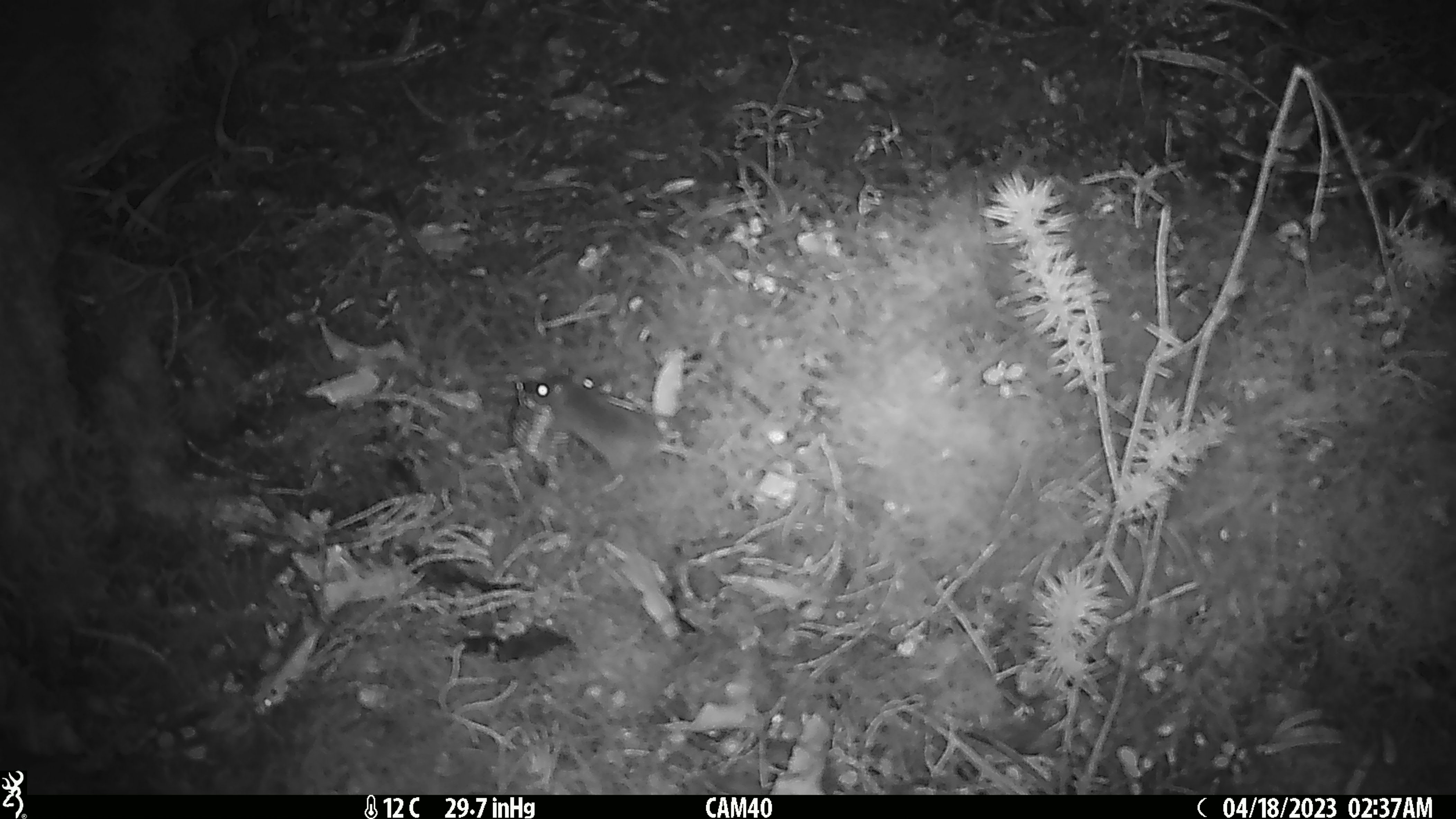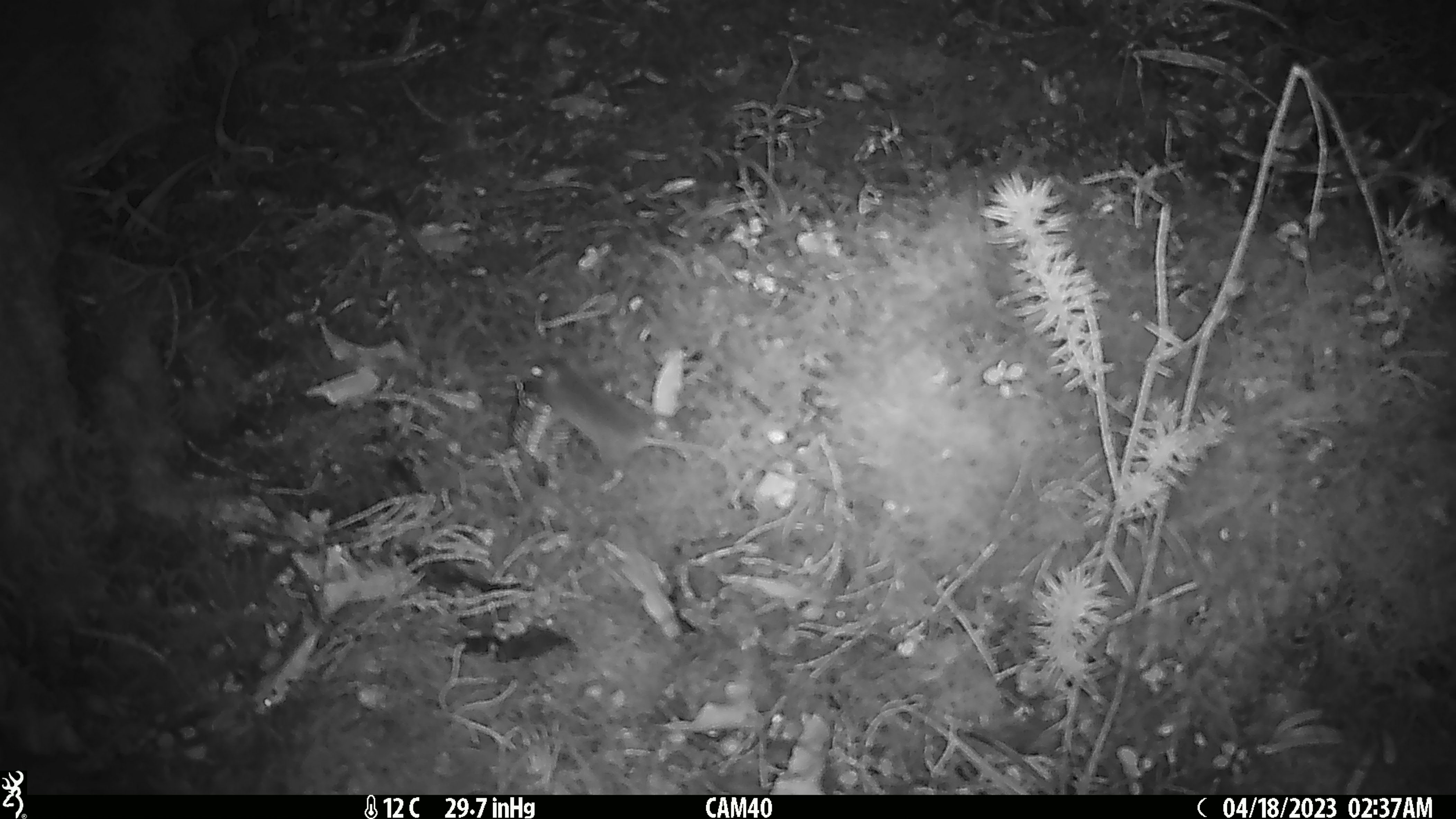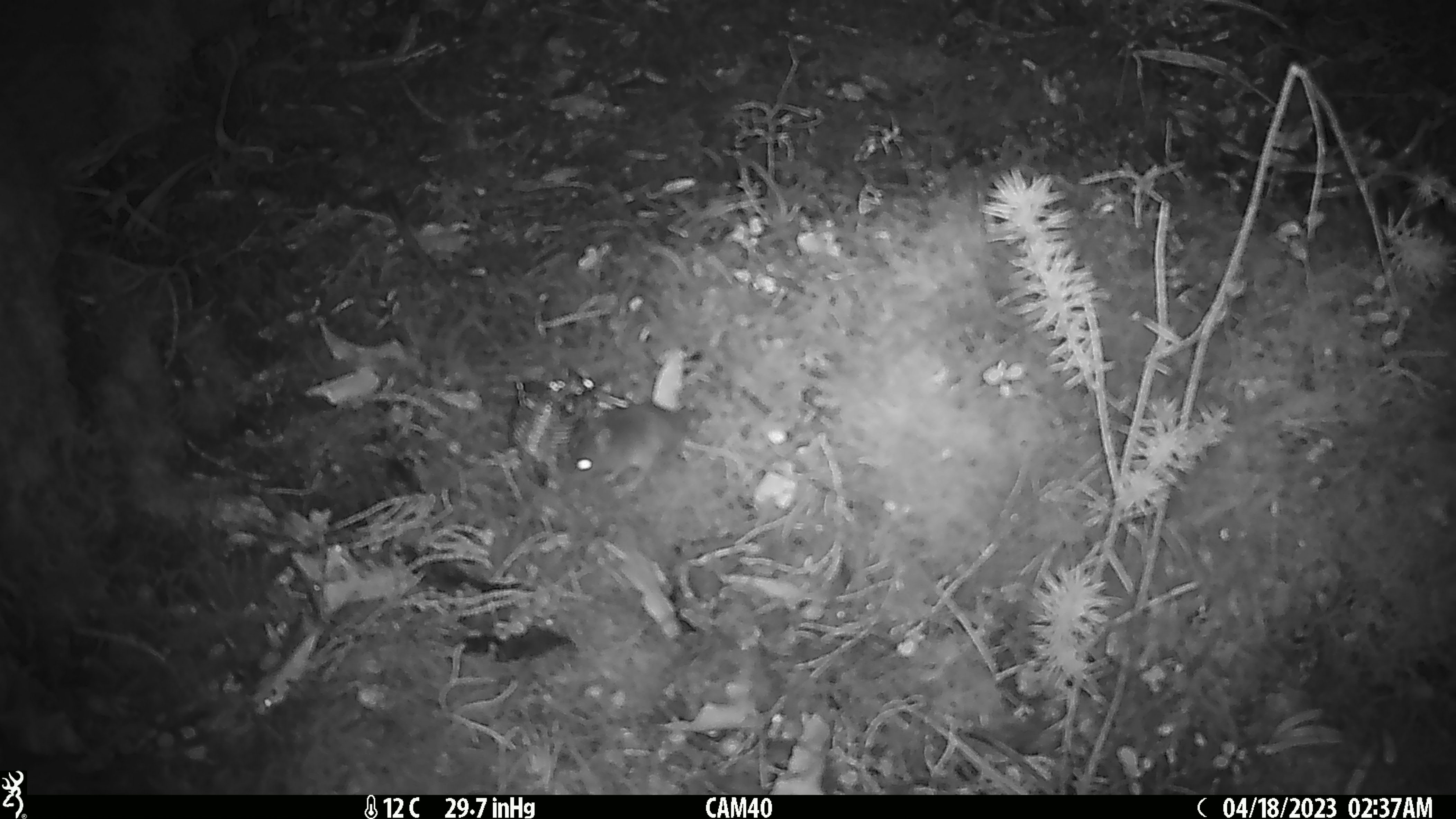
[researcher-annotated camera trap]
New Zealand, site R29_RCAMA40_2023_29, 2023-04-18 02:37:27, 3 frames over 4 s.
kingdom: Animalia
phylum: Chordata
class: Mammalia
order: Rodentia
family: Muridae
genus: Mus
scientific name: Mus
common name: mouse